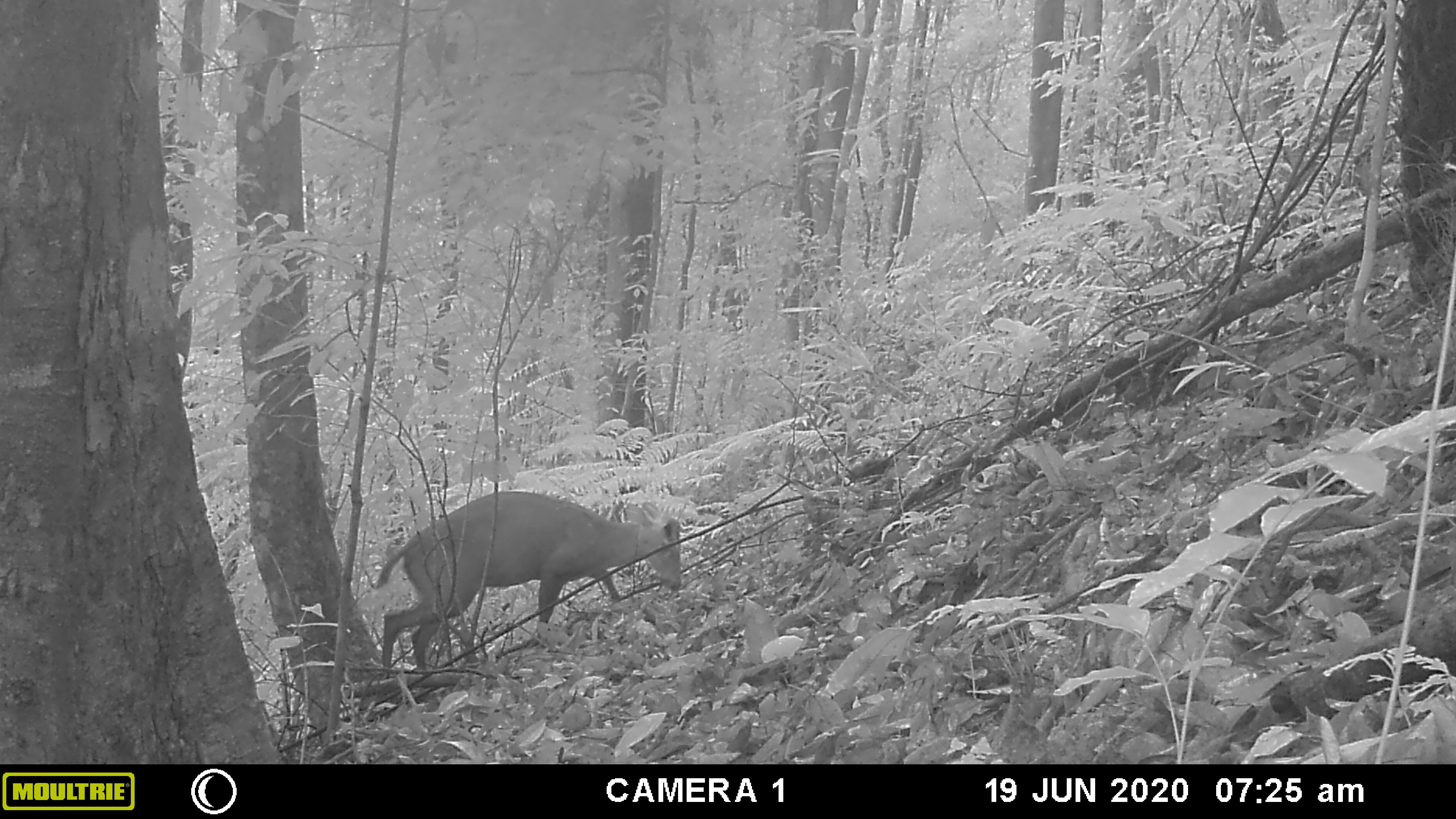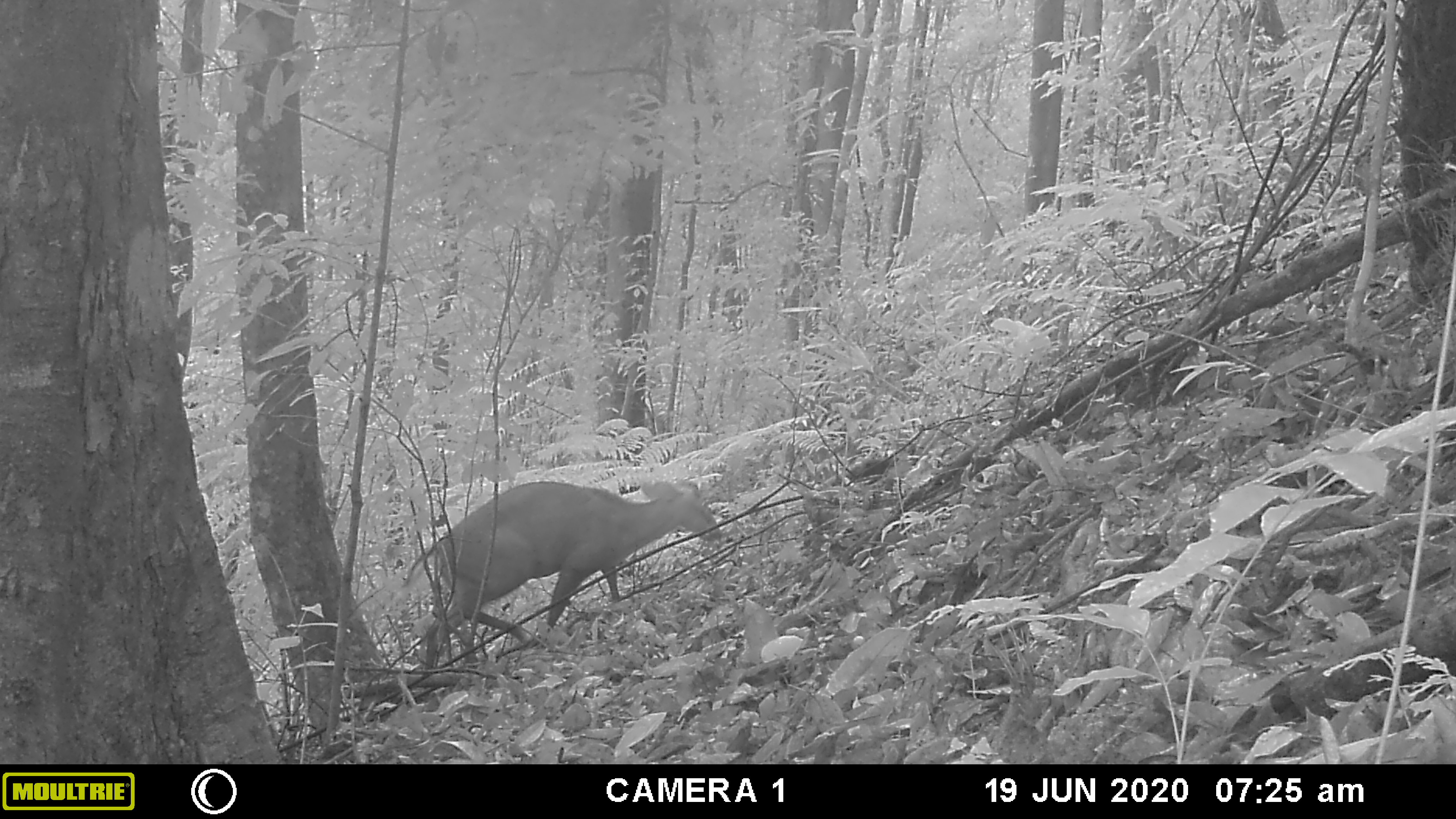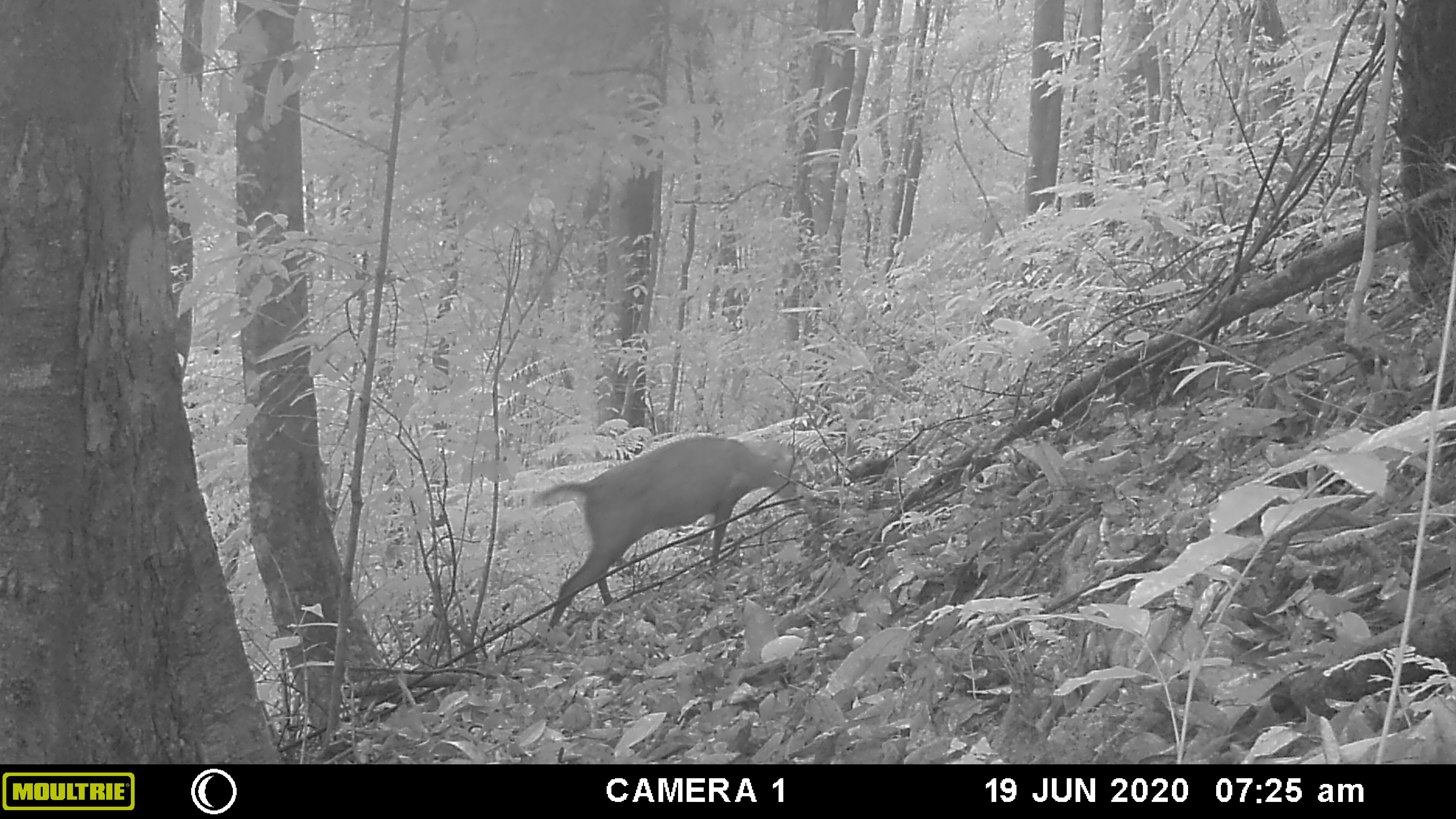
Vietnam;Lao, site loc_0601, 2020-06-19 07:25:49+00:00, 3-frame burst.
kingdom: Animalia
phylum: Chordata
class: Mammalia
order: Artiodactyla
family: Cervidae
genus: Muntiacus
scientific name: Muntiacus rooseveltorum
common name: roosevelt's muntjac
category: roosevelts muntjac group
Roosevelts muntjac group (roosevelt's muntjac) (Muntiacus rooseveltorum). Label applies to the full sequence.